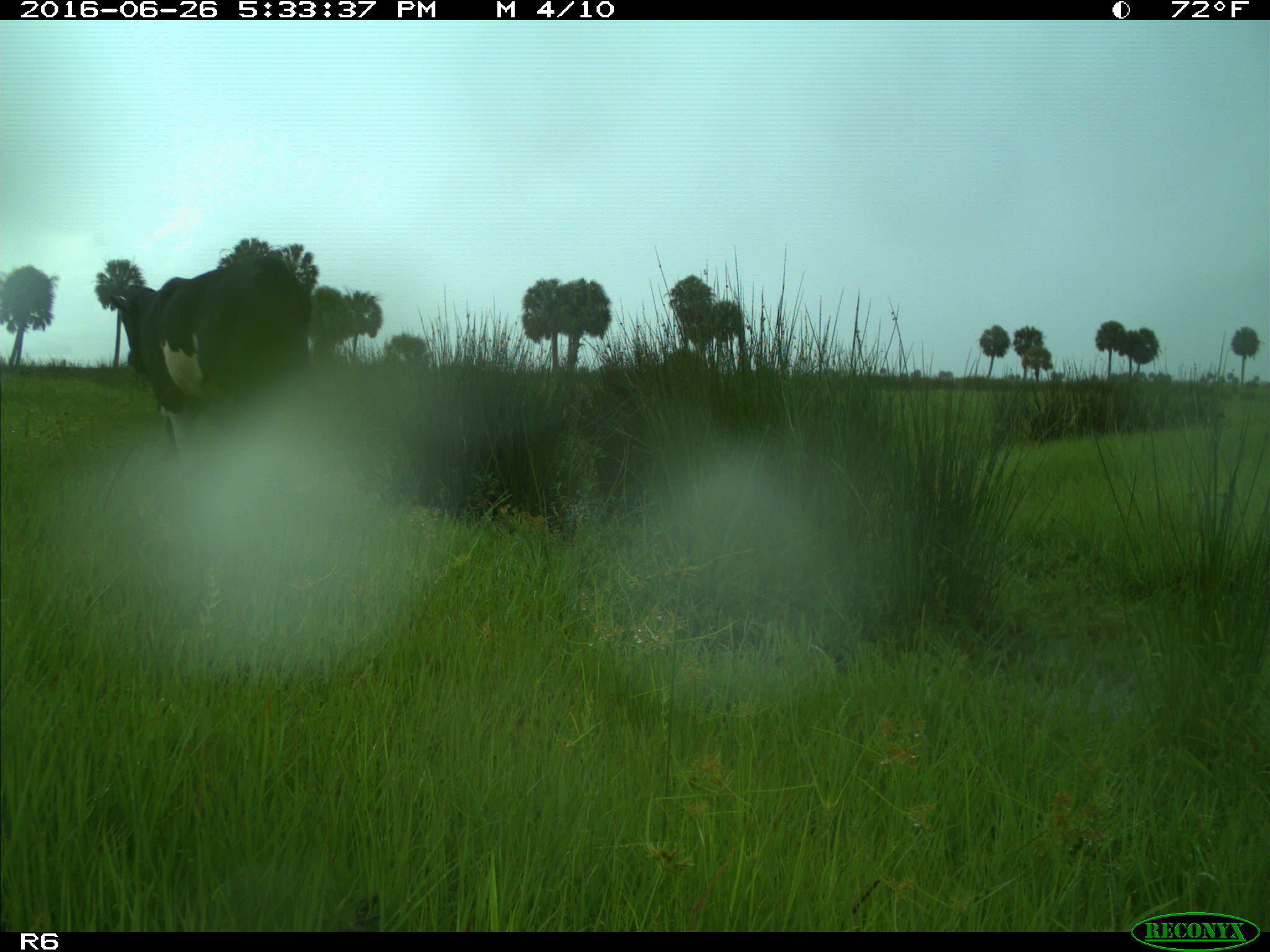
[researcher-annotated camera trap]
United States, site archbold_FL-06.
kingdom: Animalia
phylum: Chordata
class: Mammalia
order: Artiodactyla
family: Bovidae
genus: Bos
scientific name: Bos taurus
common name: domestic cow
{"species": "Bos taurus (domestic cow)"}